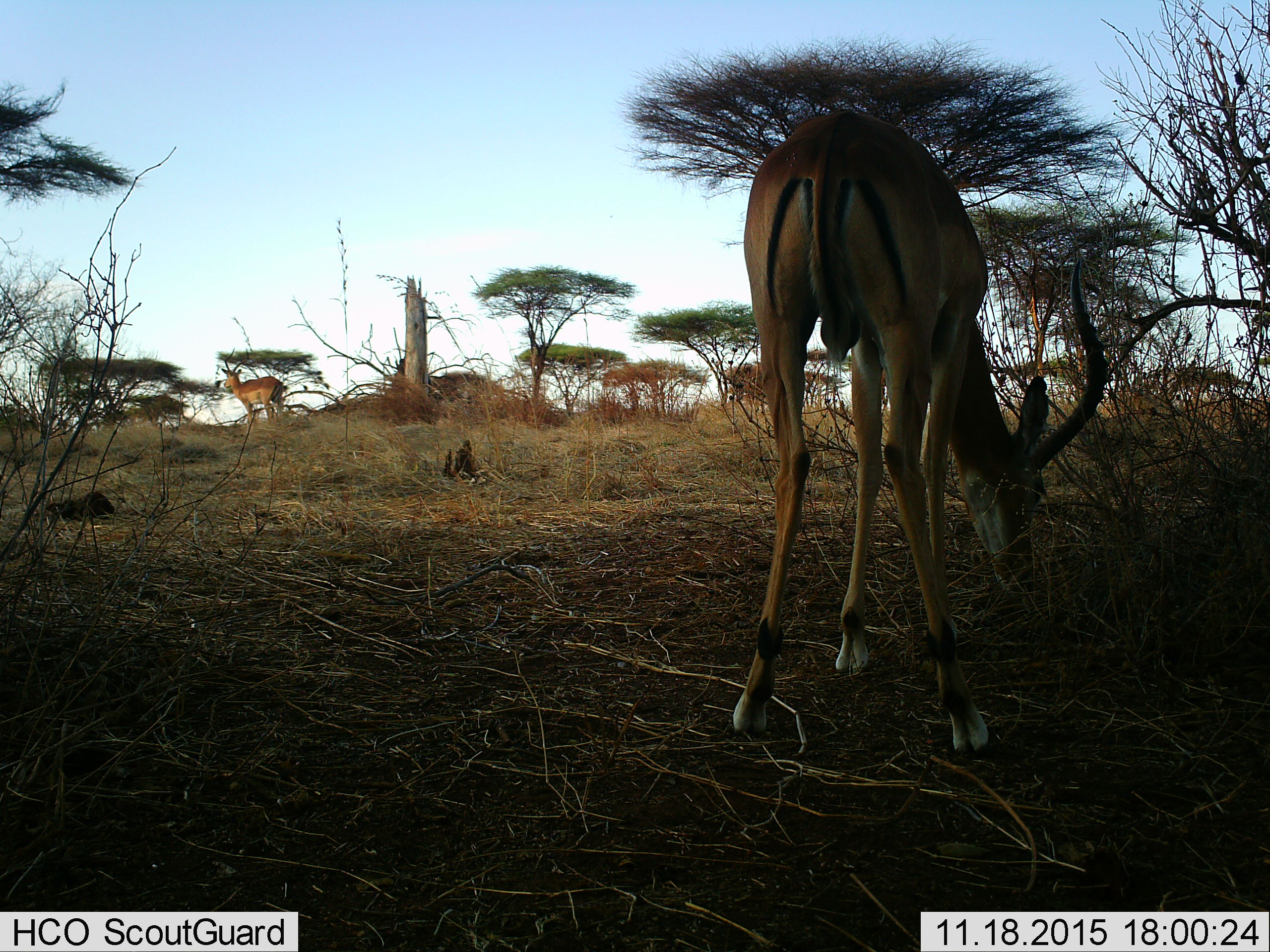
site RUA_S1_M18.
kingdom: Animalia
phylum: Chordata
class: Mammalia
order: Artiodactyla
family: Bovidae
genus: Aepyceros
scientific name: Aepyceros melampus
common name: impala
Impala (Aepyceros melampus), count 2. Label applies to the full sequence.